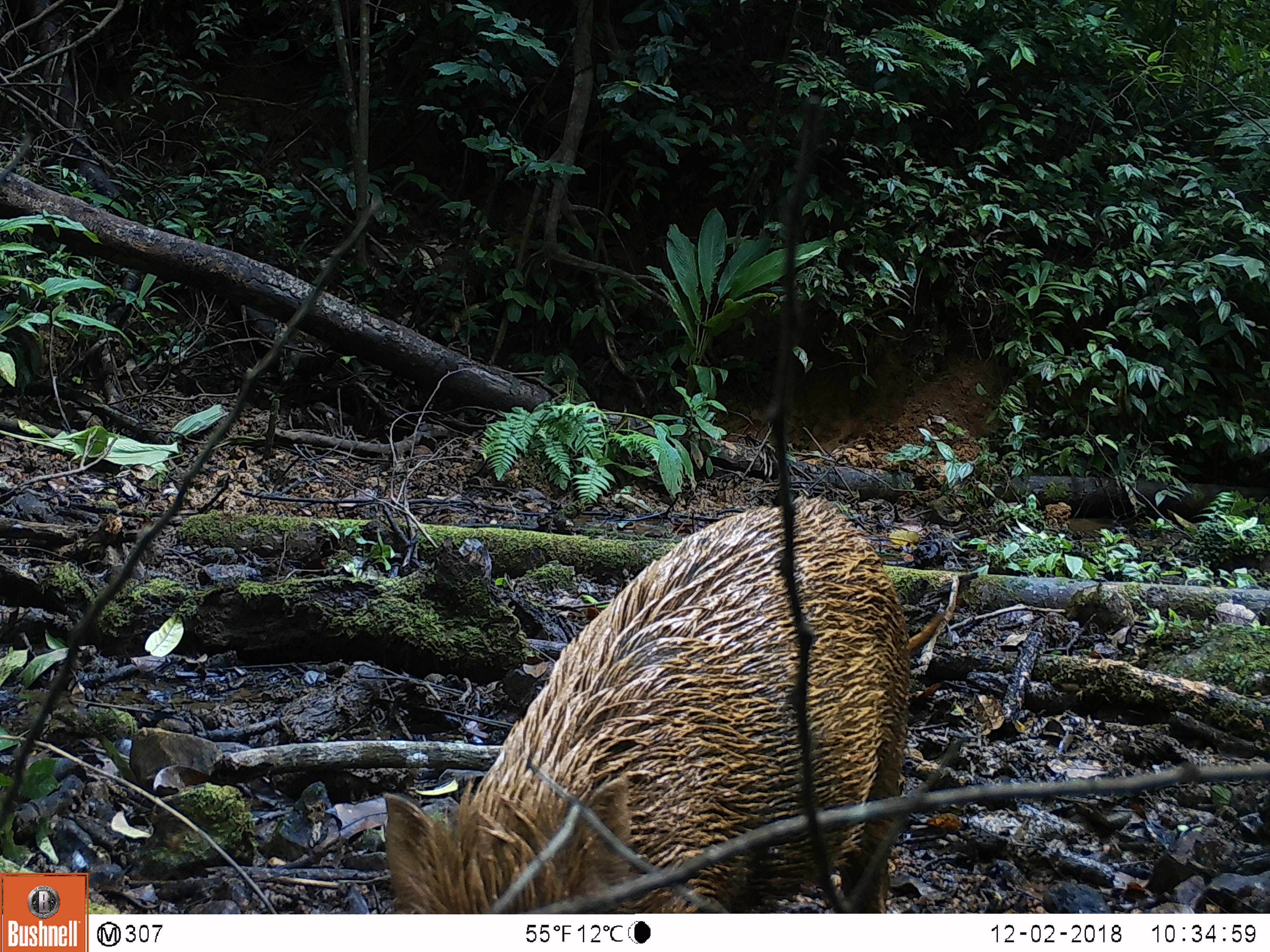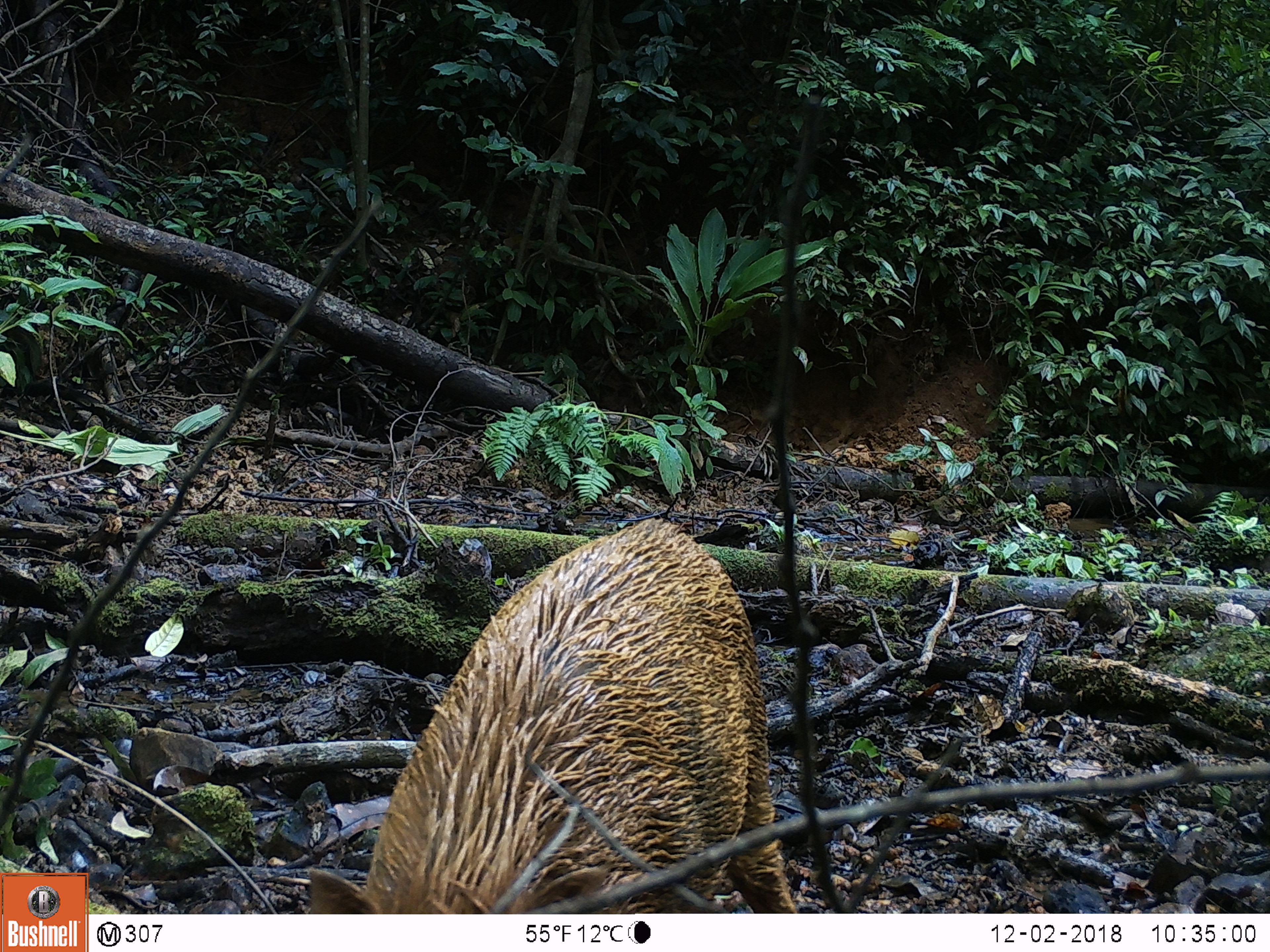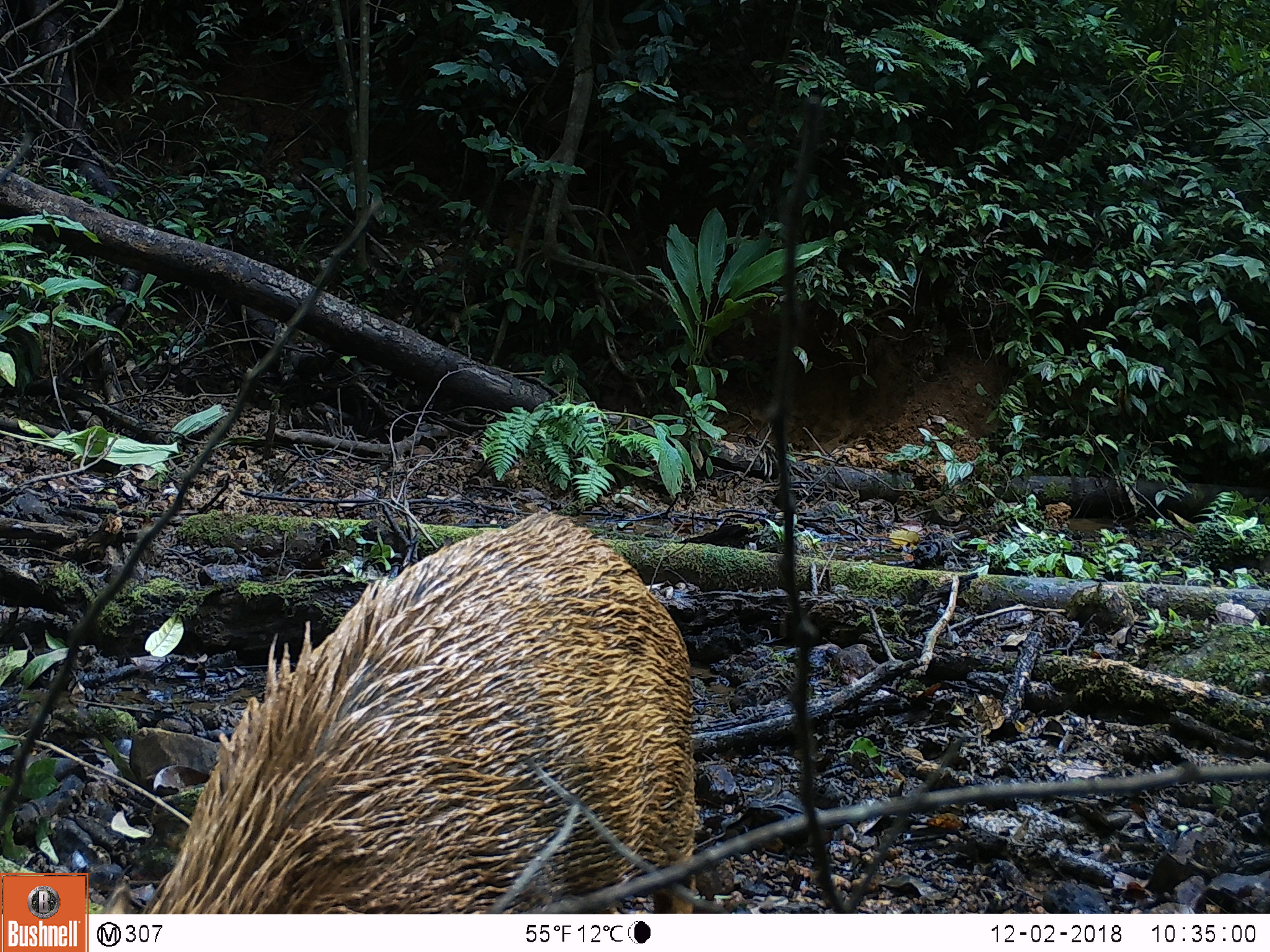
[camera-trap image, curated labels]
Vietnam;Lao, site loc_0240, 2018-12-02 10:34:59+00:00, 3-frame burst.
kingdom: Animalia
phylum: Chordata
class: Mammalia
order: Artiodactyla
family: Suidae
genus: Sus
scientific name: Sus scrofa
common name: eurasian wild pig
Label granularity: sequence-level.